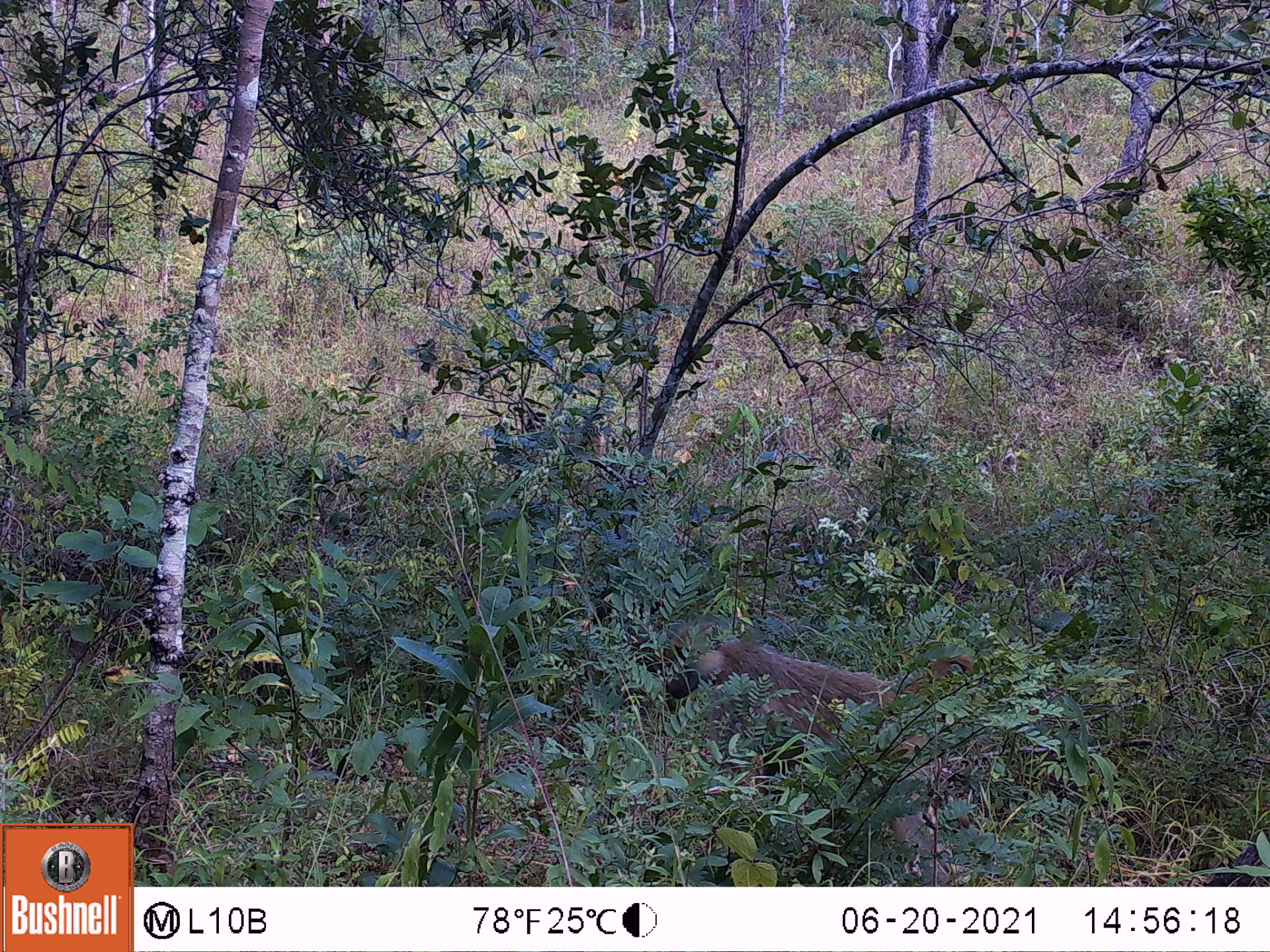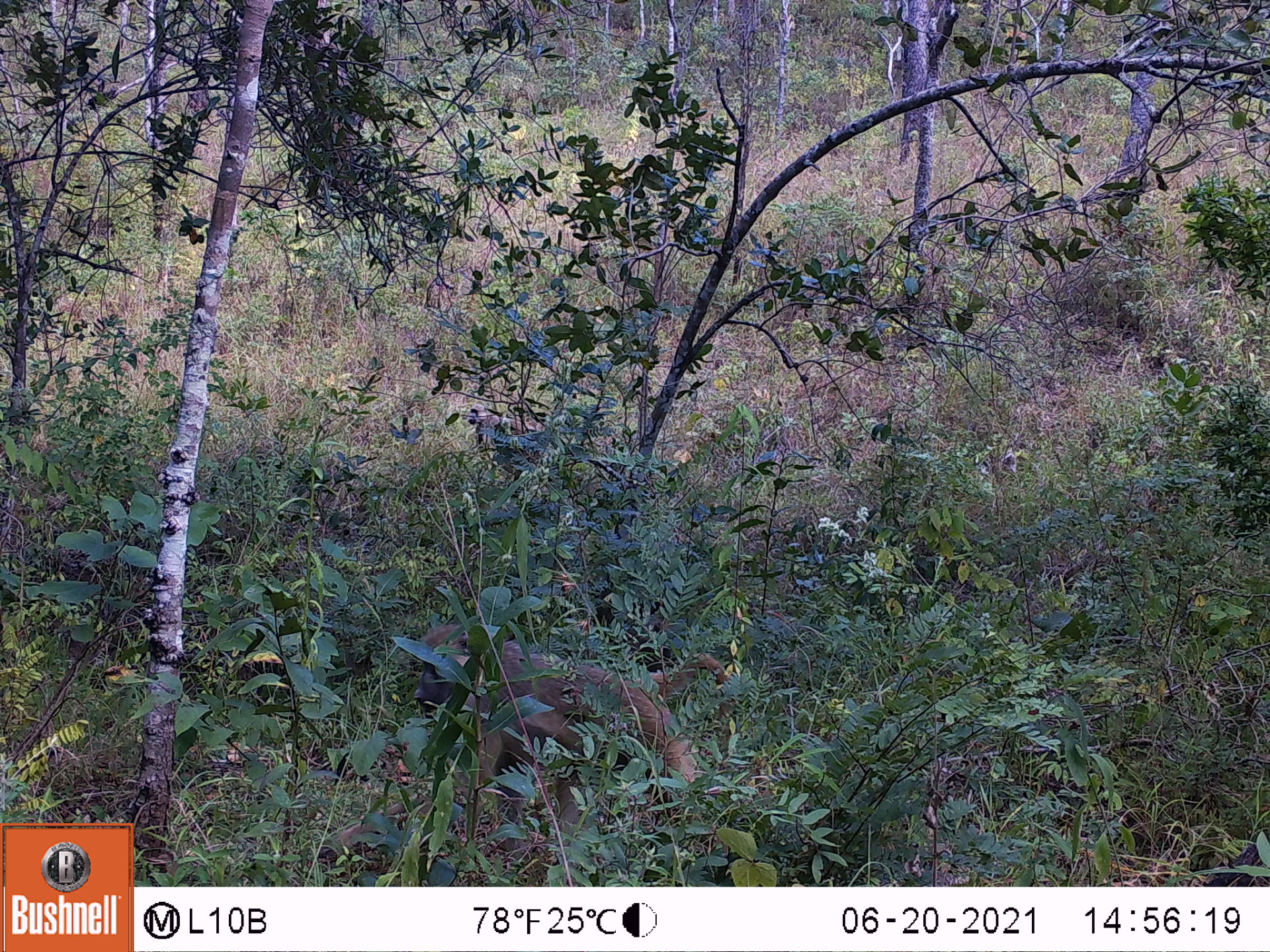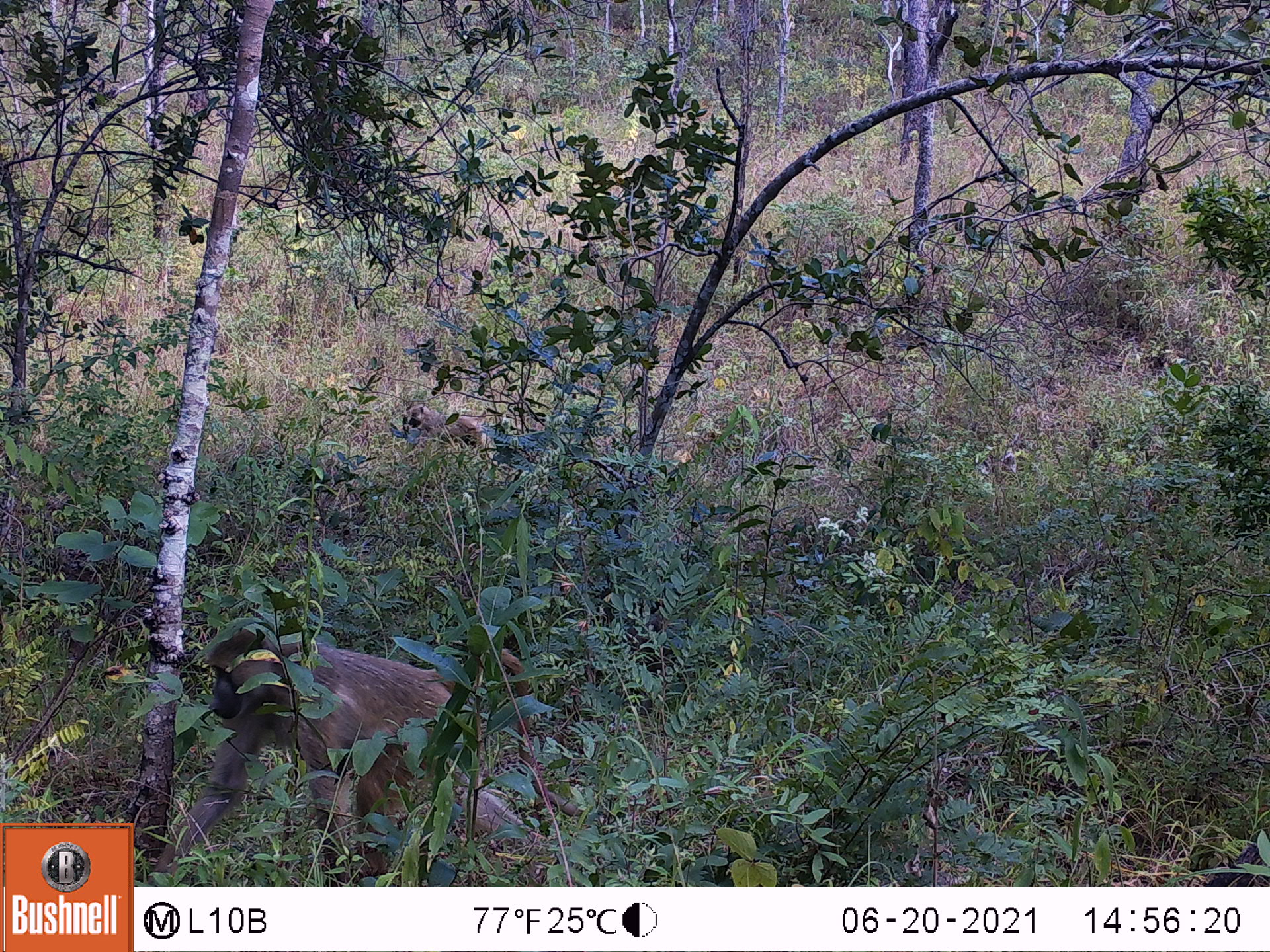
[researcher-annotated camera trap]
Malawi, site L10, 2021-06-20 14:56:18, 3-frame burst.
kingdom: Animalia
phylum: Chordata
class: Mammalia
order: Primates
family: Cercopithecidae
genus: Papio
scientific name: Papio cynocephalus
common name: yellow baboon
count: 1